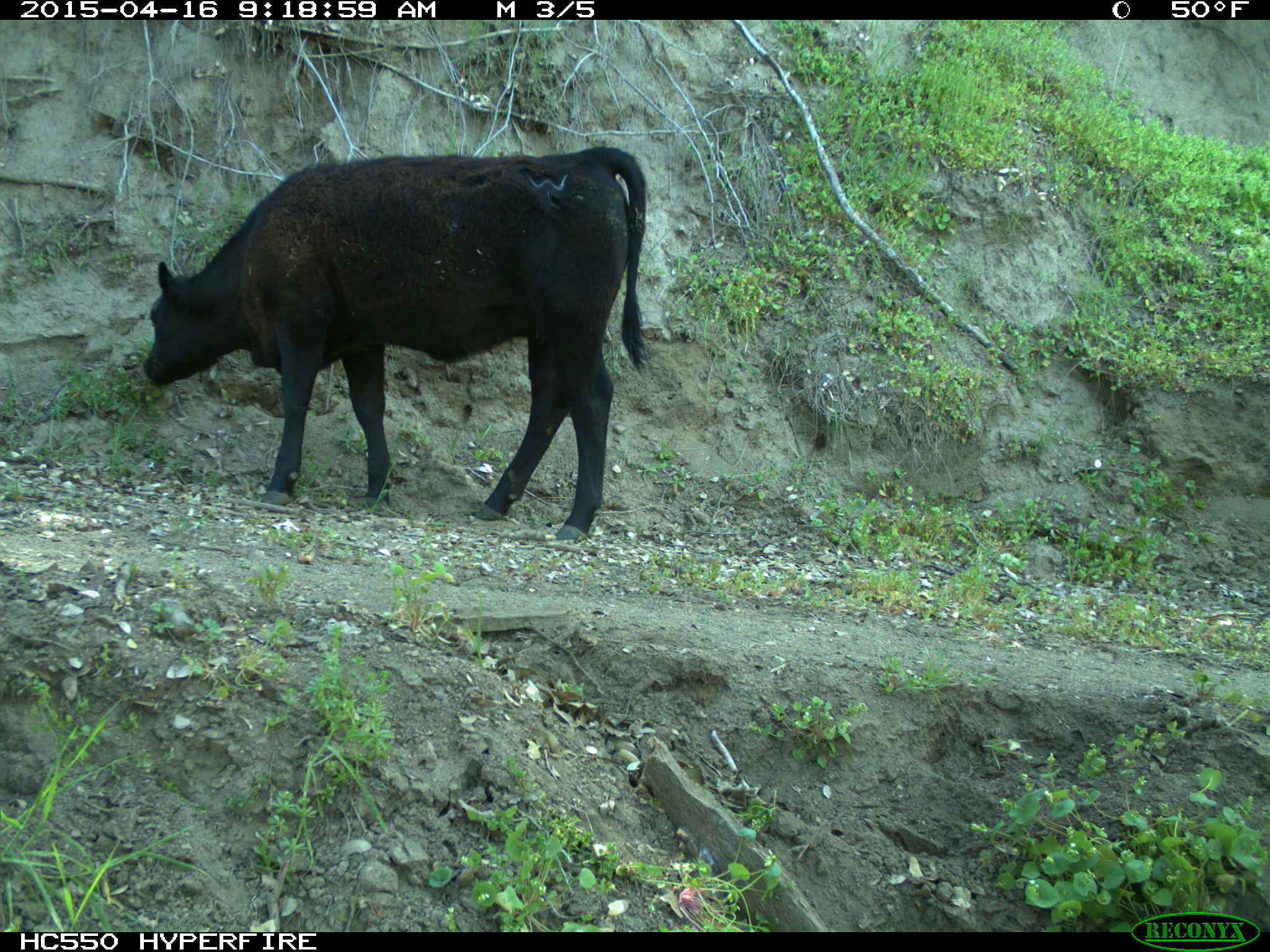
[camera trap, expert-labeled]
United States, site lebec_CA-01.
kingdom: Animalia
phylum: Chordata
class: Mammalia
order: Artiodactyla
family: Bovidae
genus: Bos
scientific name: Bos taurus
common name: domestic cow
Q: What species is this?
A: Bos taurus (domestic cow).